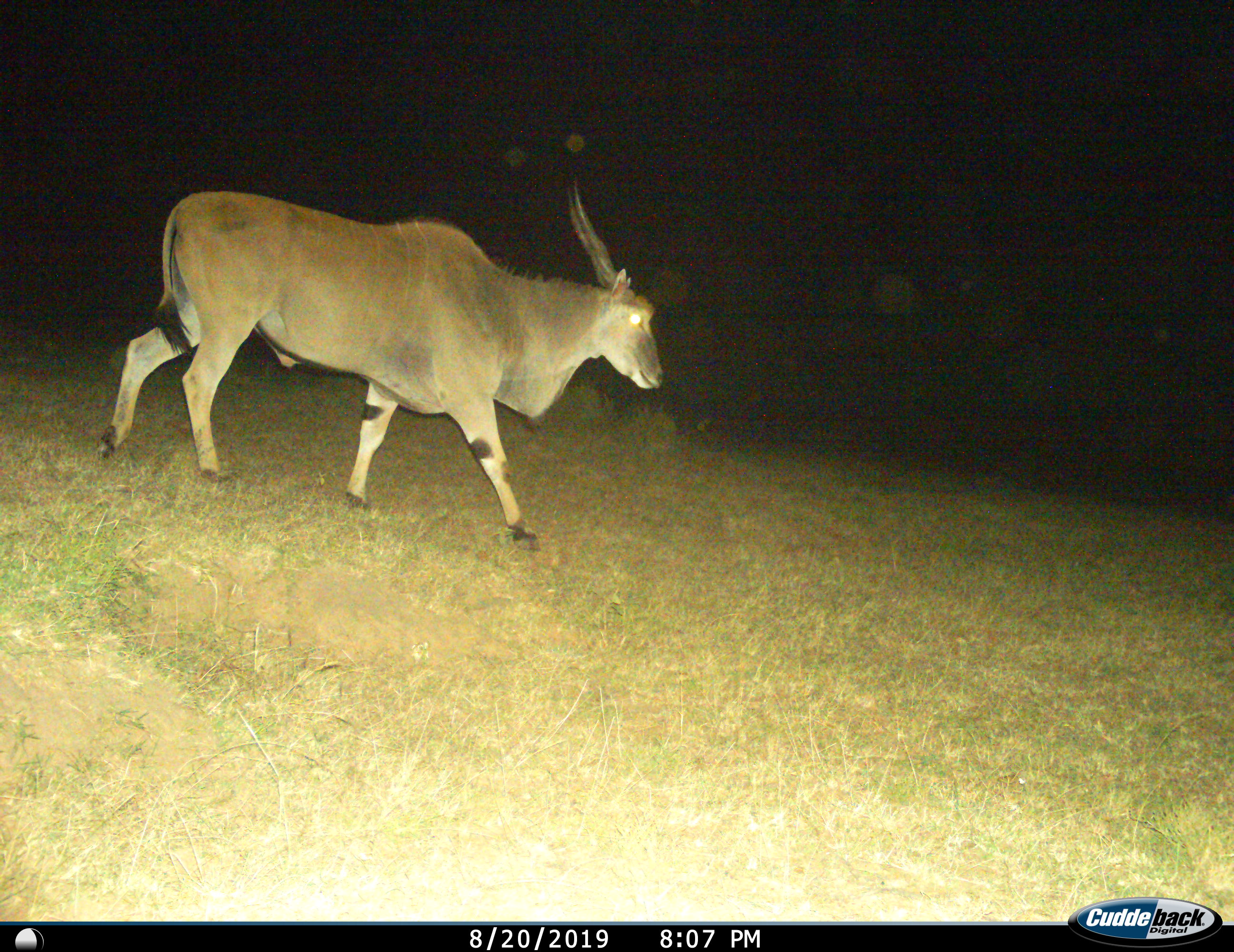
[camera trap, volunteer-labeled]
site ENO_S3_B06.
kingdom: Animalia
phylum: Chordata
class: Mammalia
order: Artiodactyla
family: Bovidae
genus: Tragelaphus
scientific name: Tragelaphus oryx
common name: eland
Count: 1.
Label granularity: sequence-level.